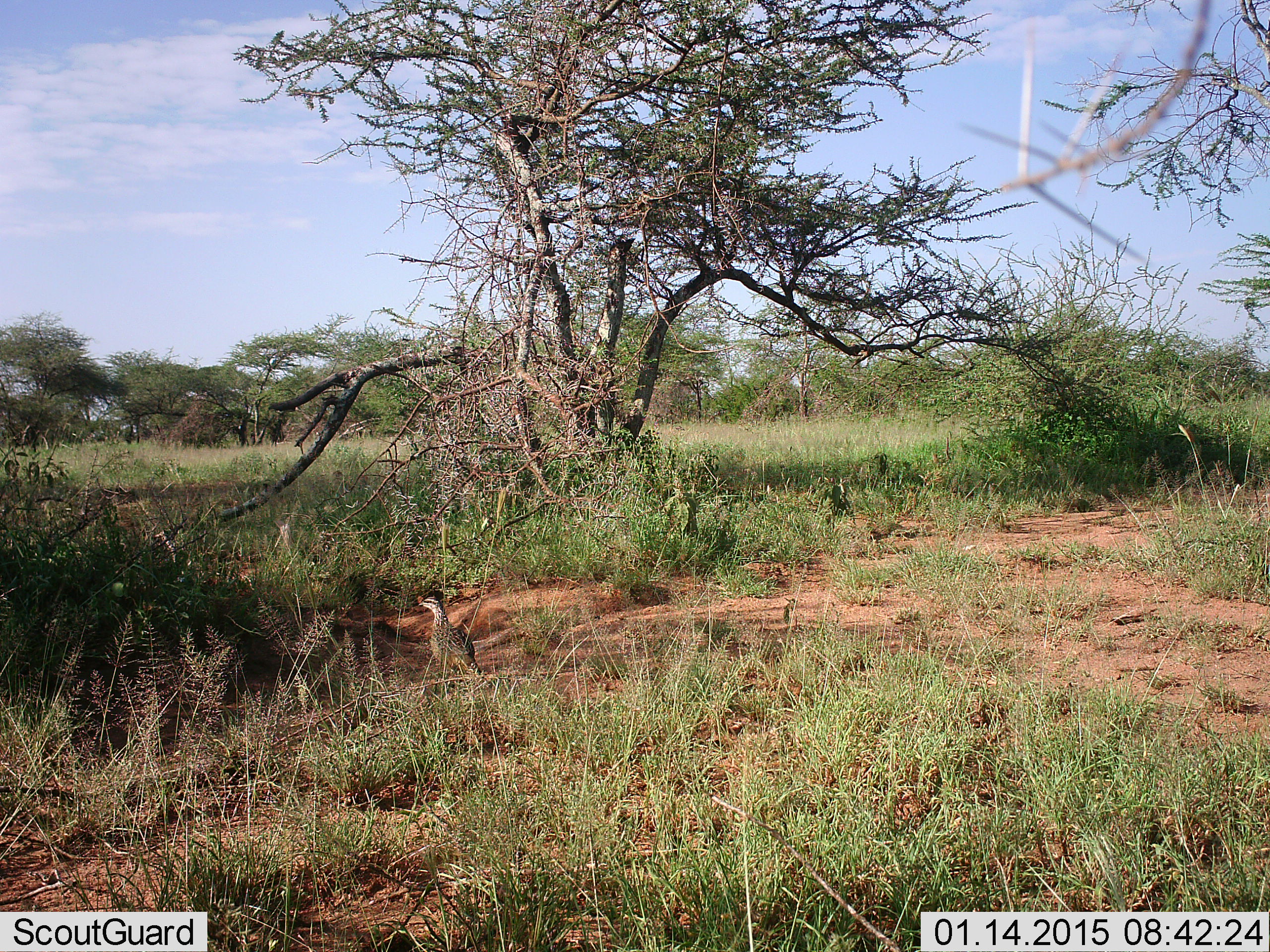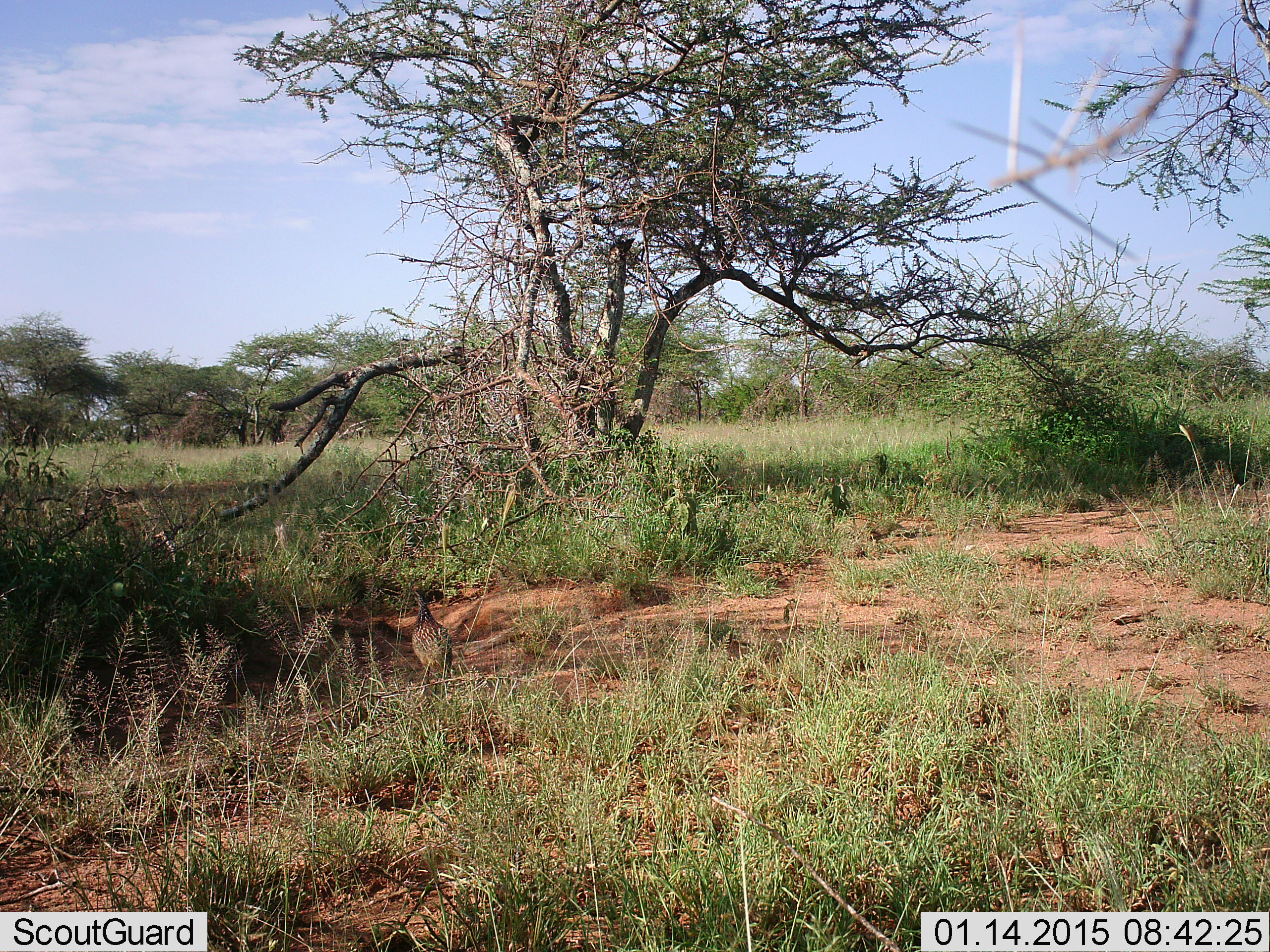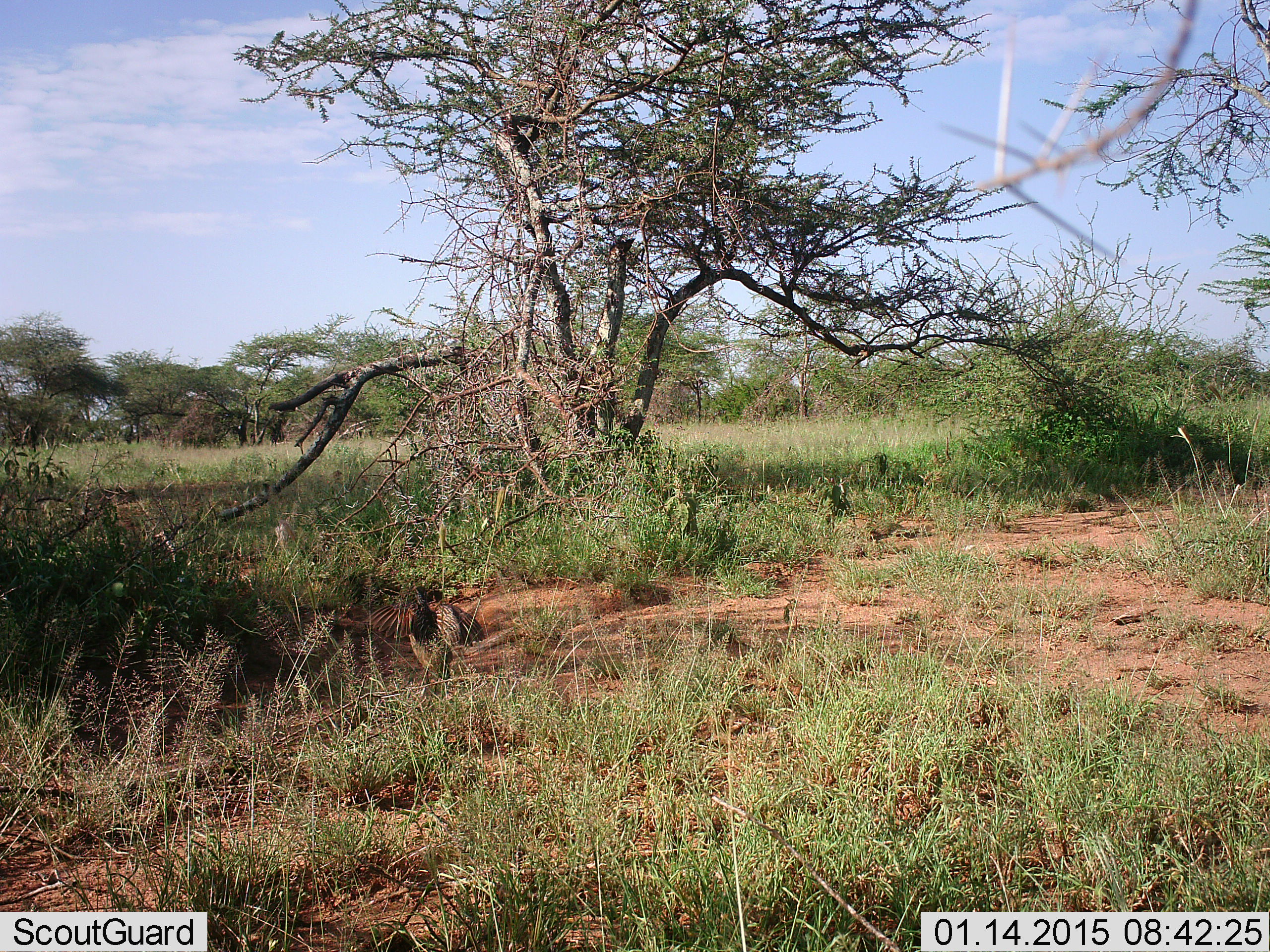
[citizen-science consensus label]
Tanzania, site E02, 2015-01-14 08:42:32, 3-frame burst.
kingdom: Animalia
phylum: Chordata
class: Aves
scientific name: Aves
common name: bird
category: otherbird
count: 1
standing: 30%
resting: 0%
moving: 80%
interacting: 10%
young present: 0%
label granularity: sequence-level